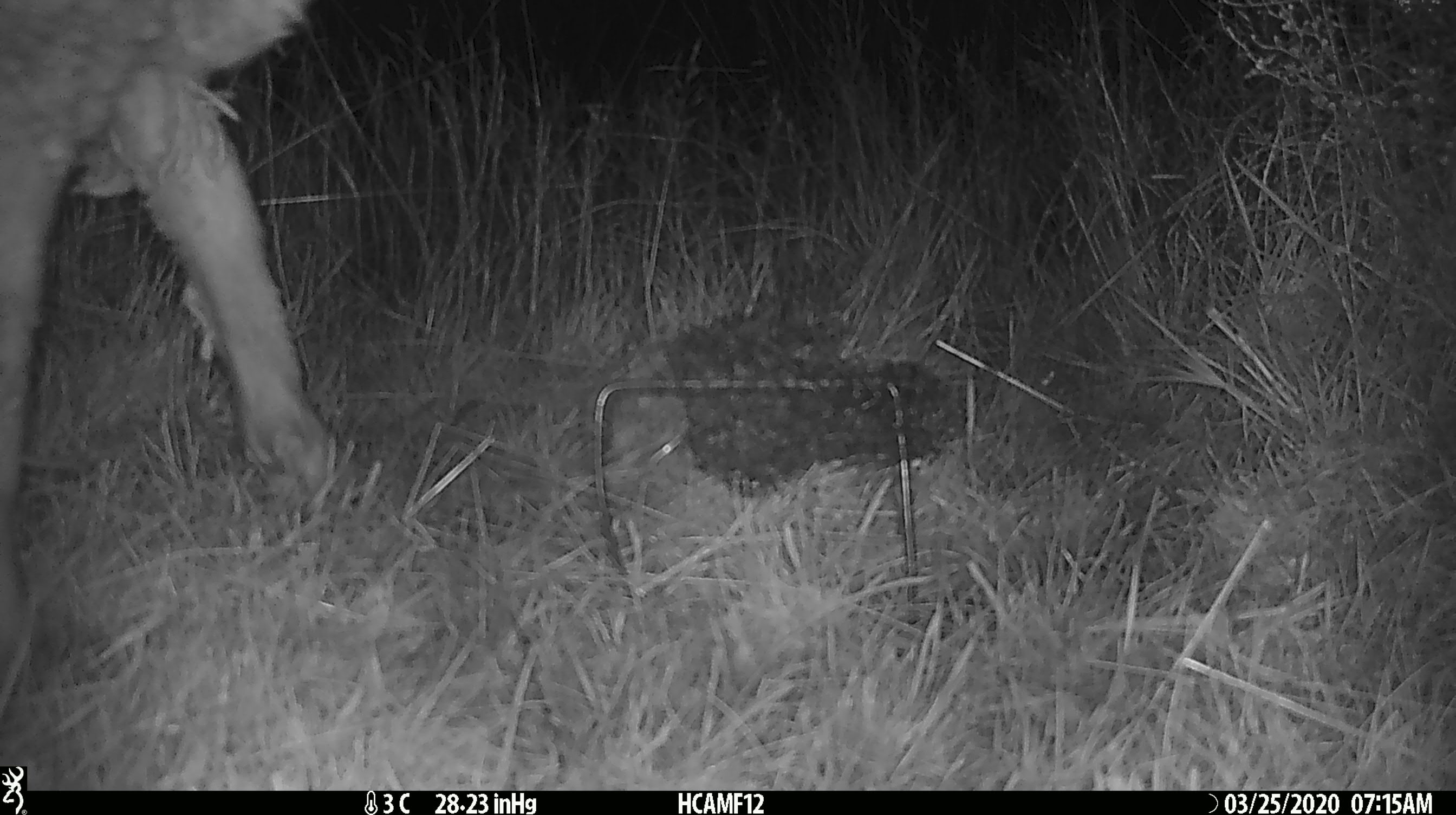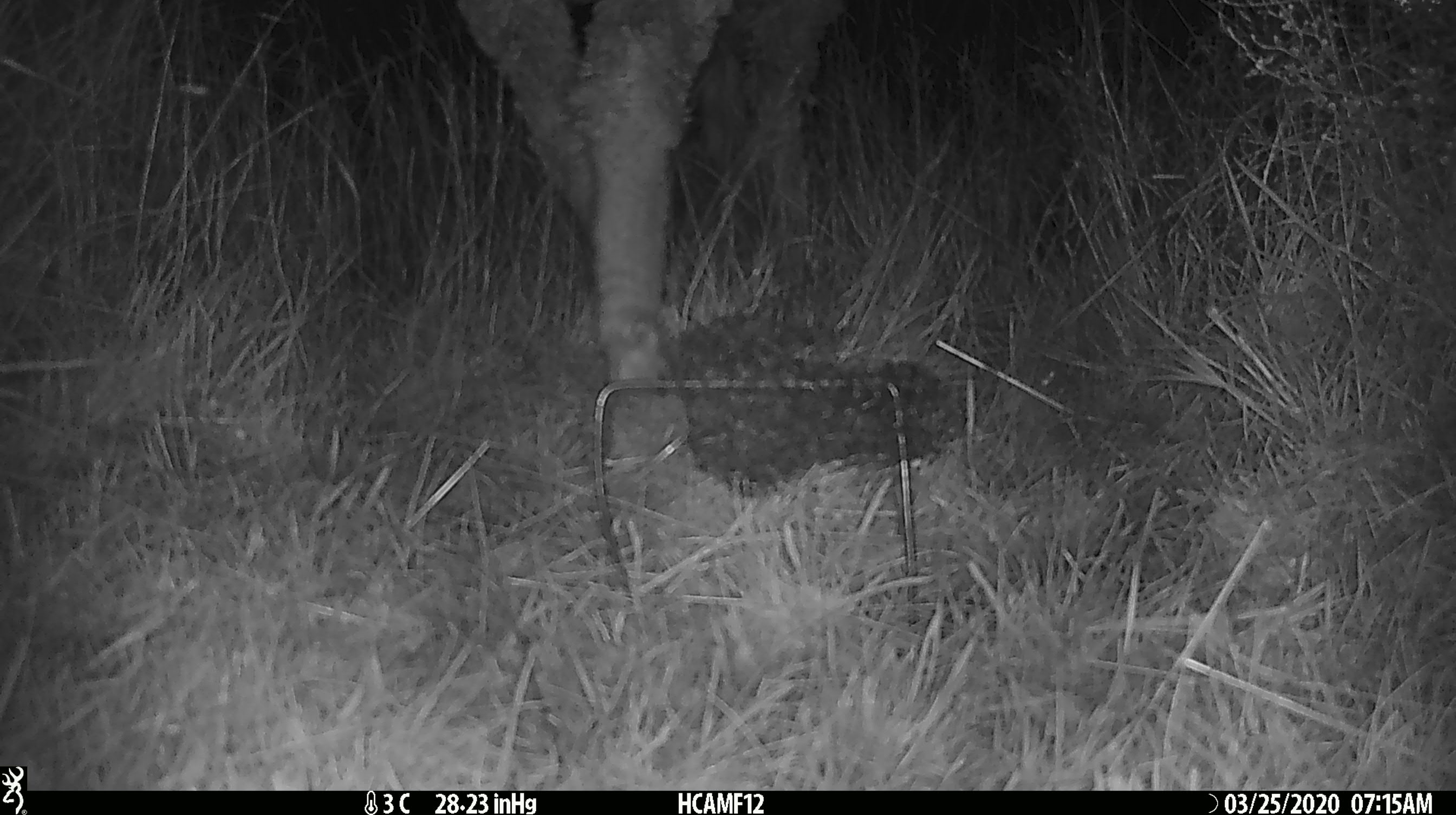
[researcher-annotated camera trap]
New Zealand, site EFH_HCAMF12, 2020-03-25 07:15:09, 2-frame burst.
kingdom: Animalia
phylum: Chordata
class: Mammalia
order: Artiodactyla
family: Bovidae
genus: Ovis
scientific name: Ovis aries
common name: domestic sheep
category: sheep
Sheep (domestic sheep) (Ovis aries).